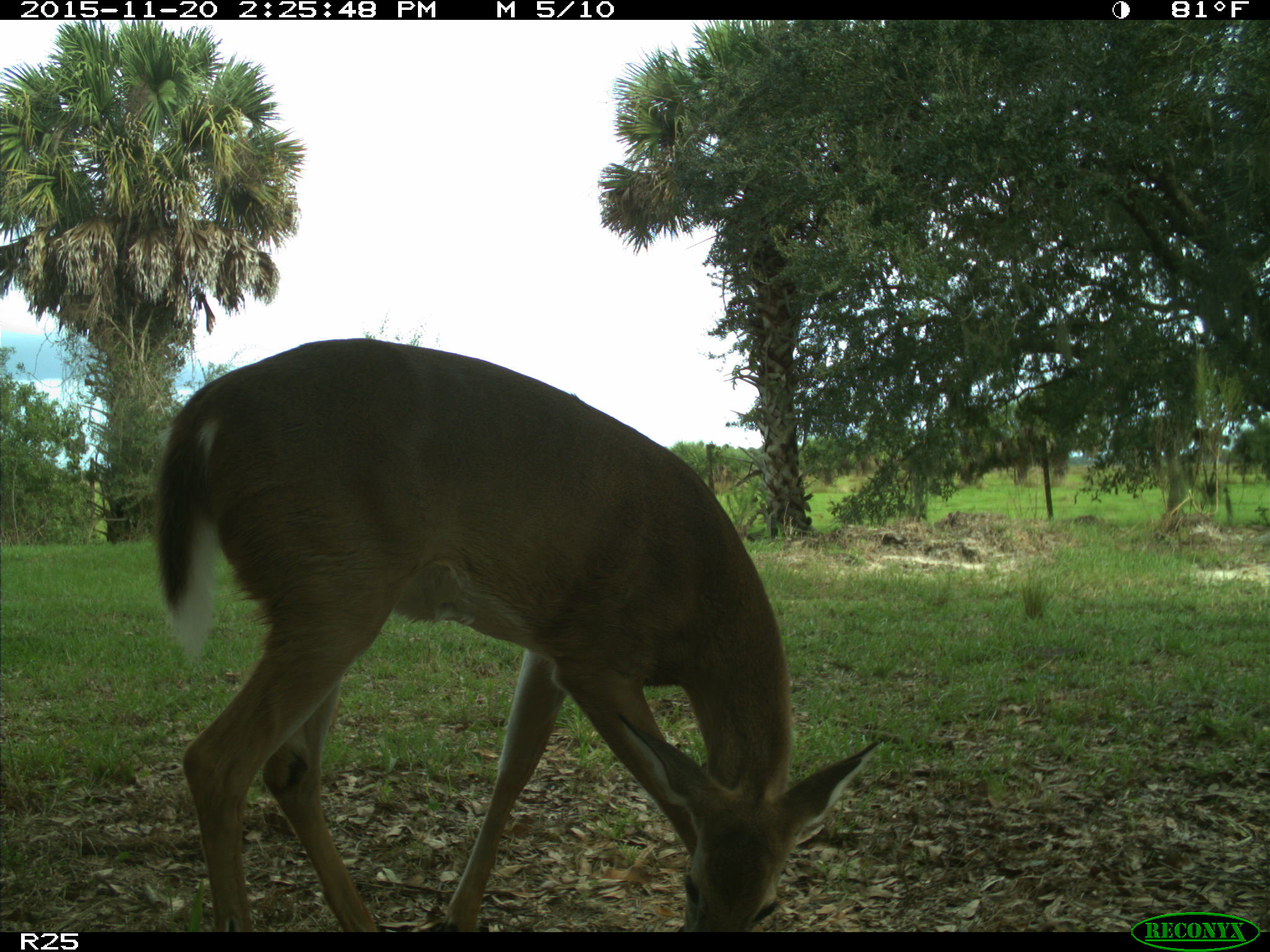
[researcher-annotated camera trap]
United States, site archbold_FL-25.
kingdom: Animalia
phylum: Chordata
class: Mammalia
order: Artiodactyla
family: Cervidae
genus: Odocoileus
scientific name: Odocoileus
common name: deer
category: unidentified deer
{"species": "unidentified deer (deer) (Odocoileus)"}